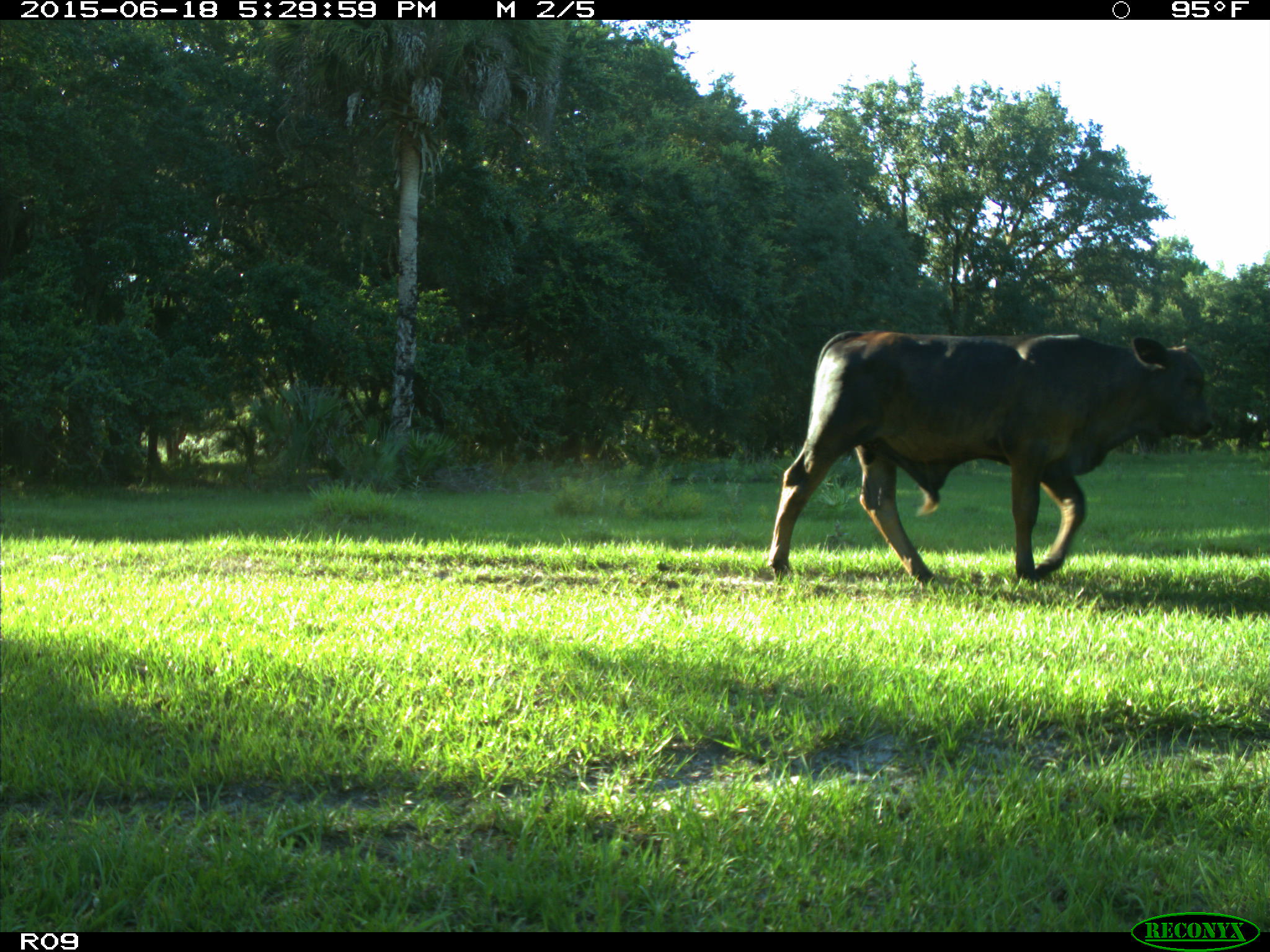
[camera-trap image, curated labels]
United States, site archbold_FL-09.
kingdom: Animalia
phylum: Chordata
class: Mammalia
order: Artiodactyla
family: Bovidae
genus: Bos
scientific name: Bos taurus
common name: domestic cow